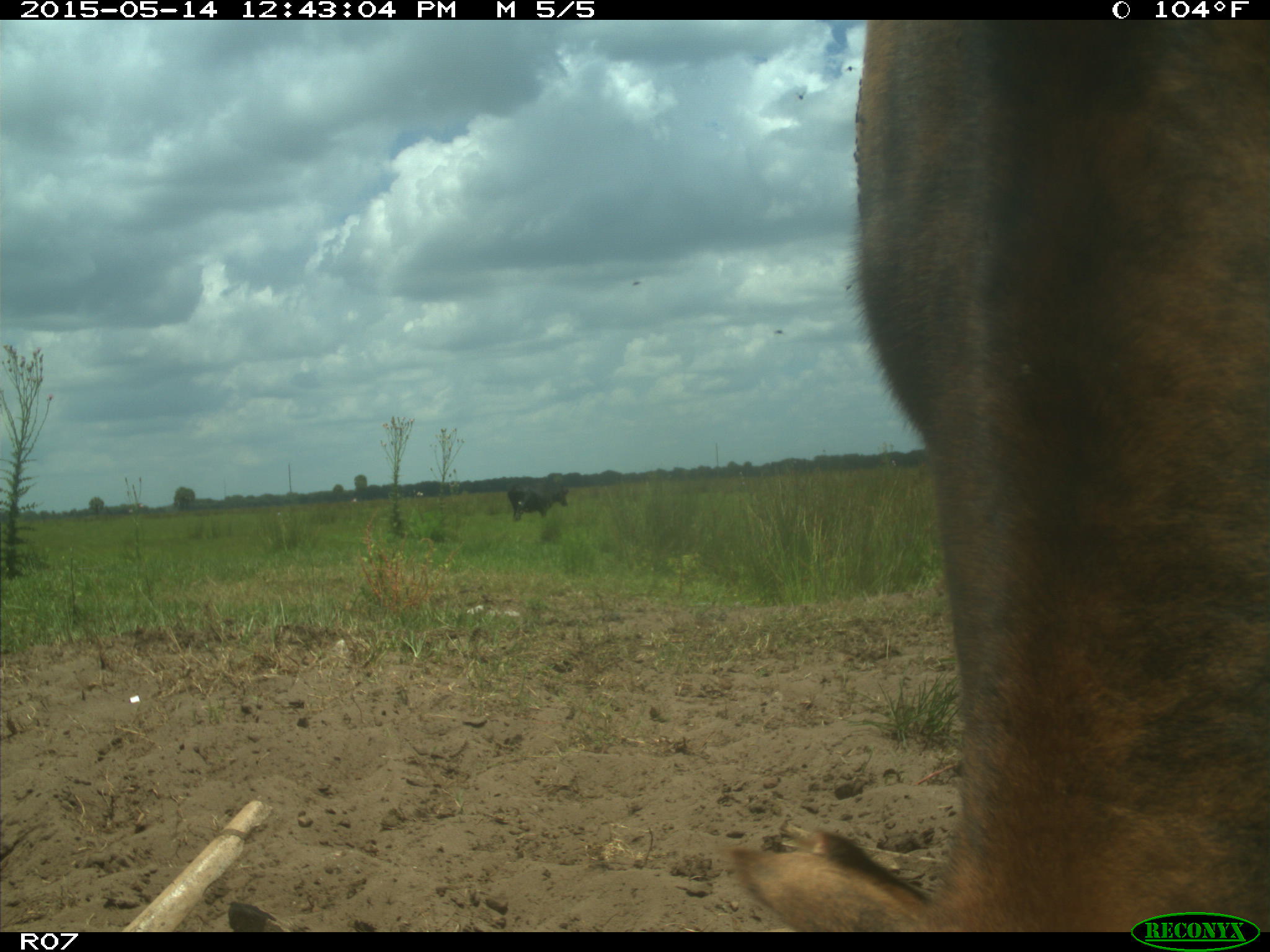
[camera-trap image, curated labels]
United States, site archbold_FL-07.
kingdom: Animalia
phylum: Chordata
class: Mammalia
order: Artiodactyla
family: Bovidae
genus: Bos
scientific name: Bos taurus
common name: domestic cow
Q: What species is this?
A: Bos taurus (domestic cow).